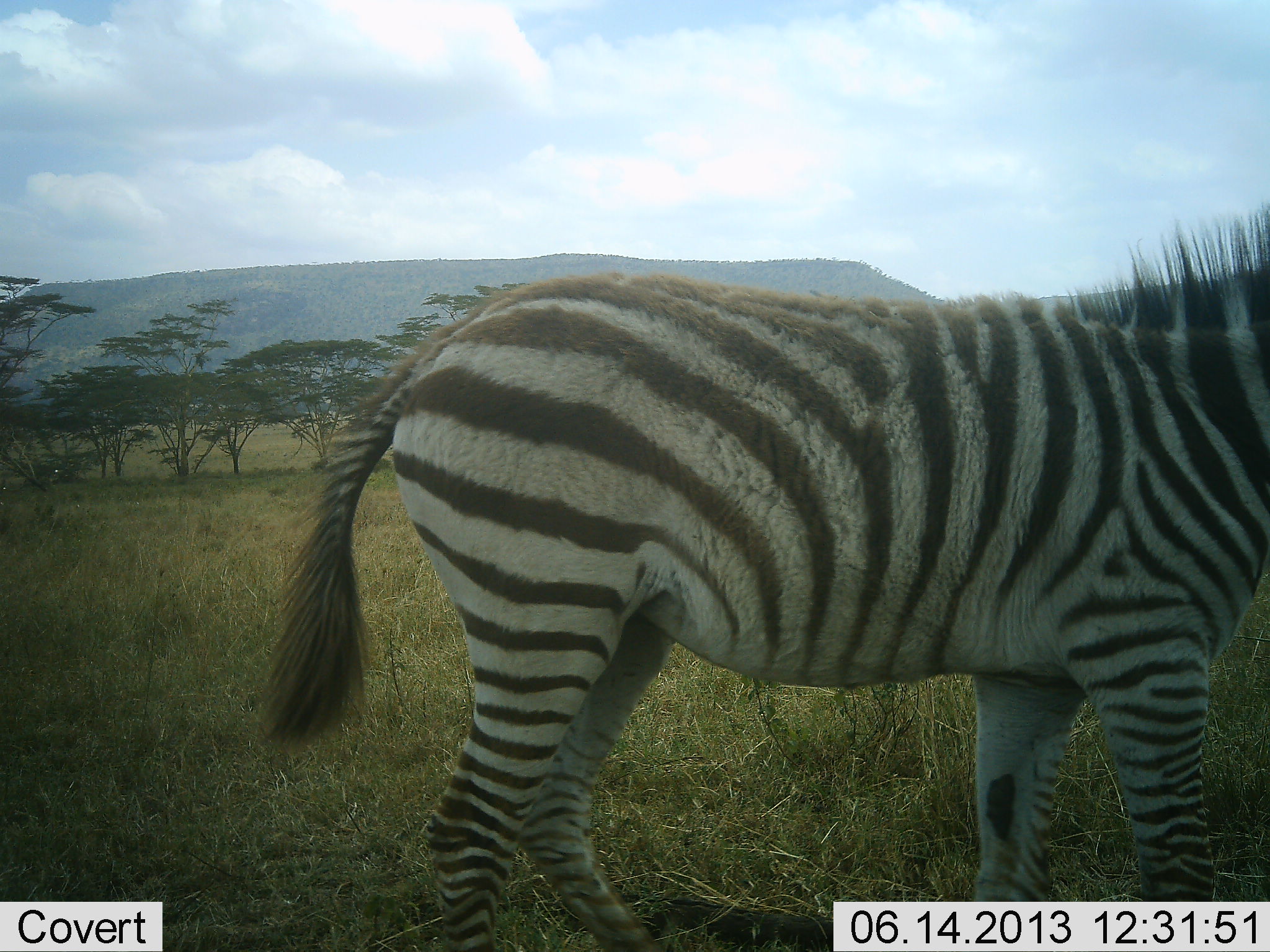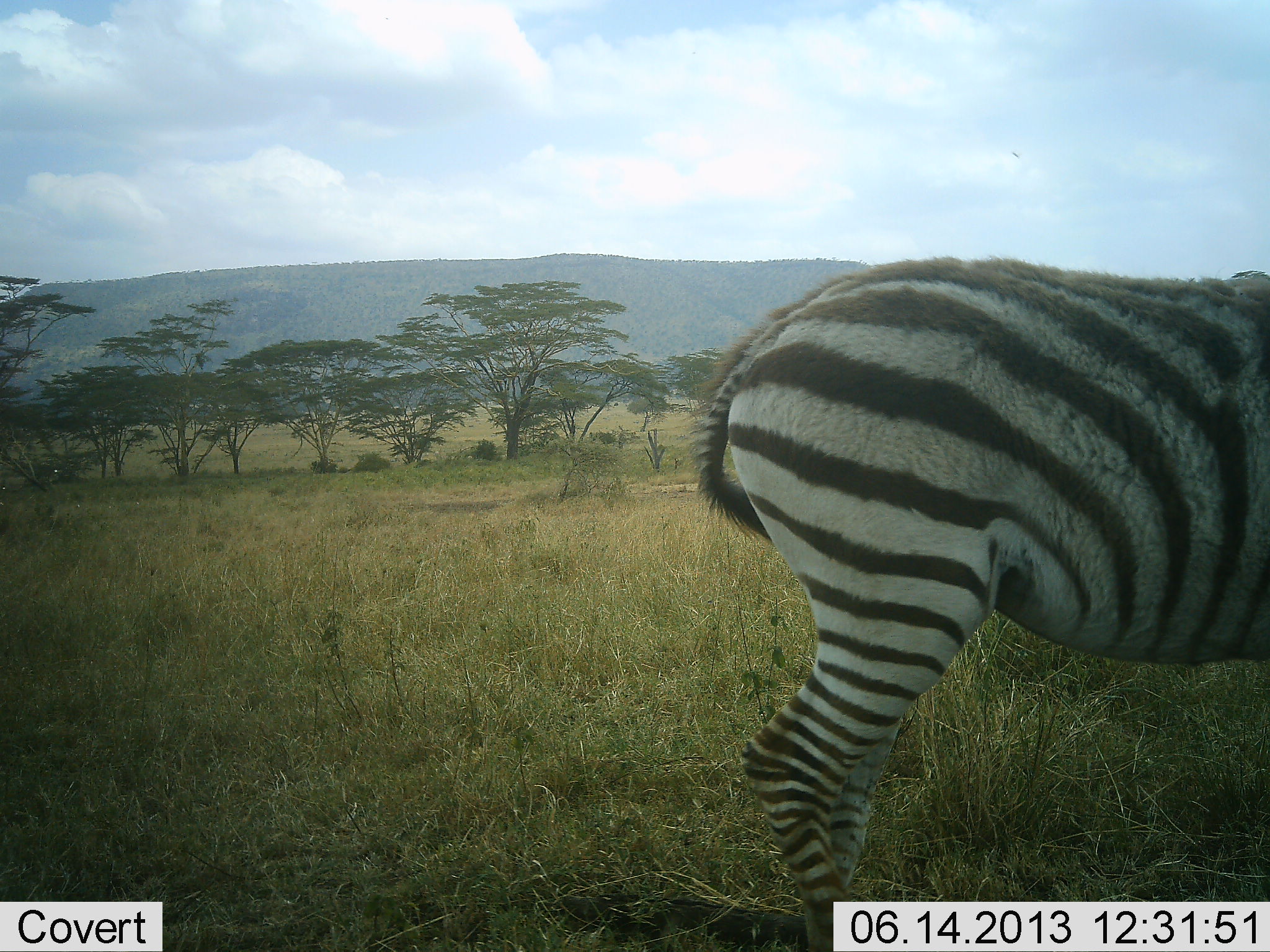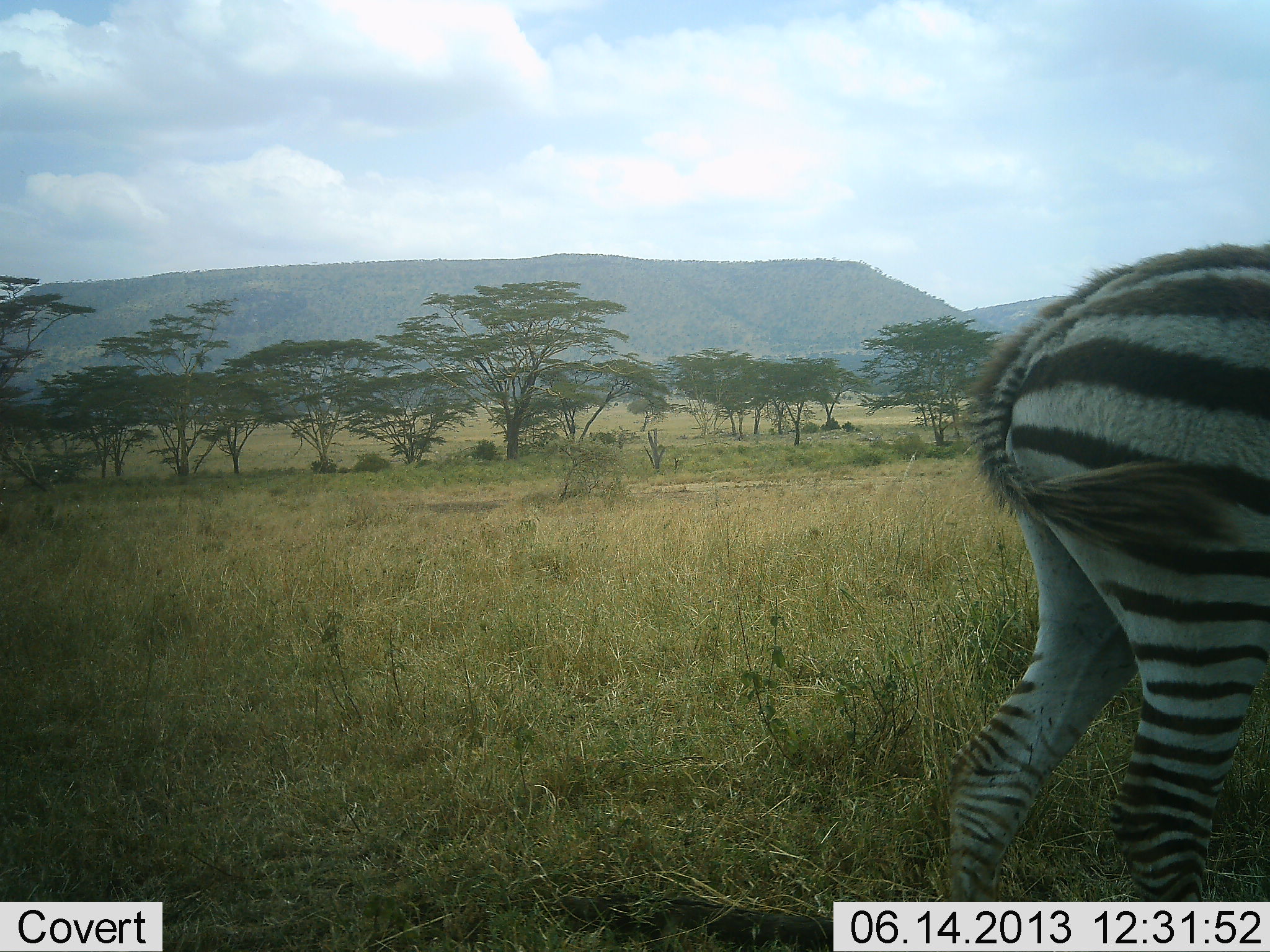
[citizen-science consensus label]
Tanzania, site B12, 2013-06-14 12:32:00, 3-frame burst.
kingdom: Animalia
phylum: Chordata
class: Mammalia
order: Perissodactyla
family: Equidae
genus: Equus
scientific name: Equus quagga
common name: plains zebra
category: zebra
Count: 1.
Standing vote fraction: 23%.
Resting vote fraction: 0%.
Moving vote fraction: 81%.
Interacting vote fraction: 0%.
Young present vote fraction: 0%.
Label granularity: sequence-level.